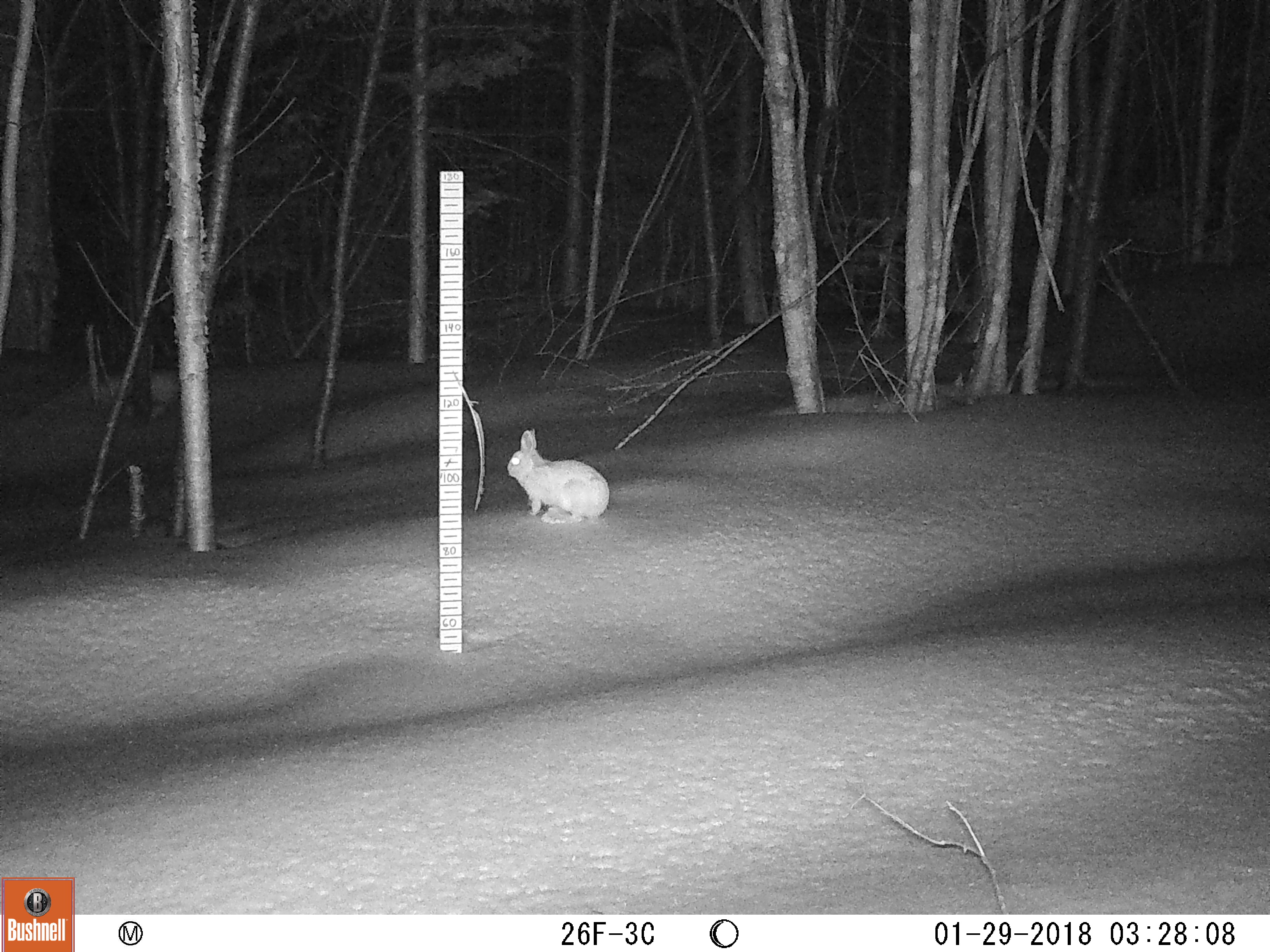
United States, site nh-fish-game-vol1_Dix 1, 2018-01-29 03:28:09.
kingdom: Animalia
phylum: Chordata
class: Mammalia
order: Lagomorpha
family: Leporidae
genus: Lepus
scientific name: Lepus americanus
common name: snowshoe hare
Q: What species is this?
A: Snowshoe hare (Lepus americanus).